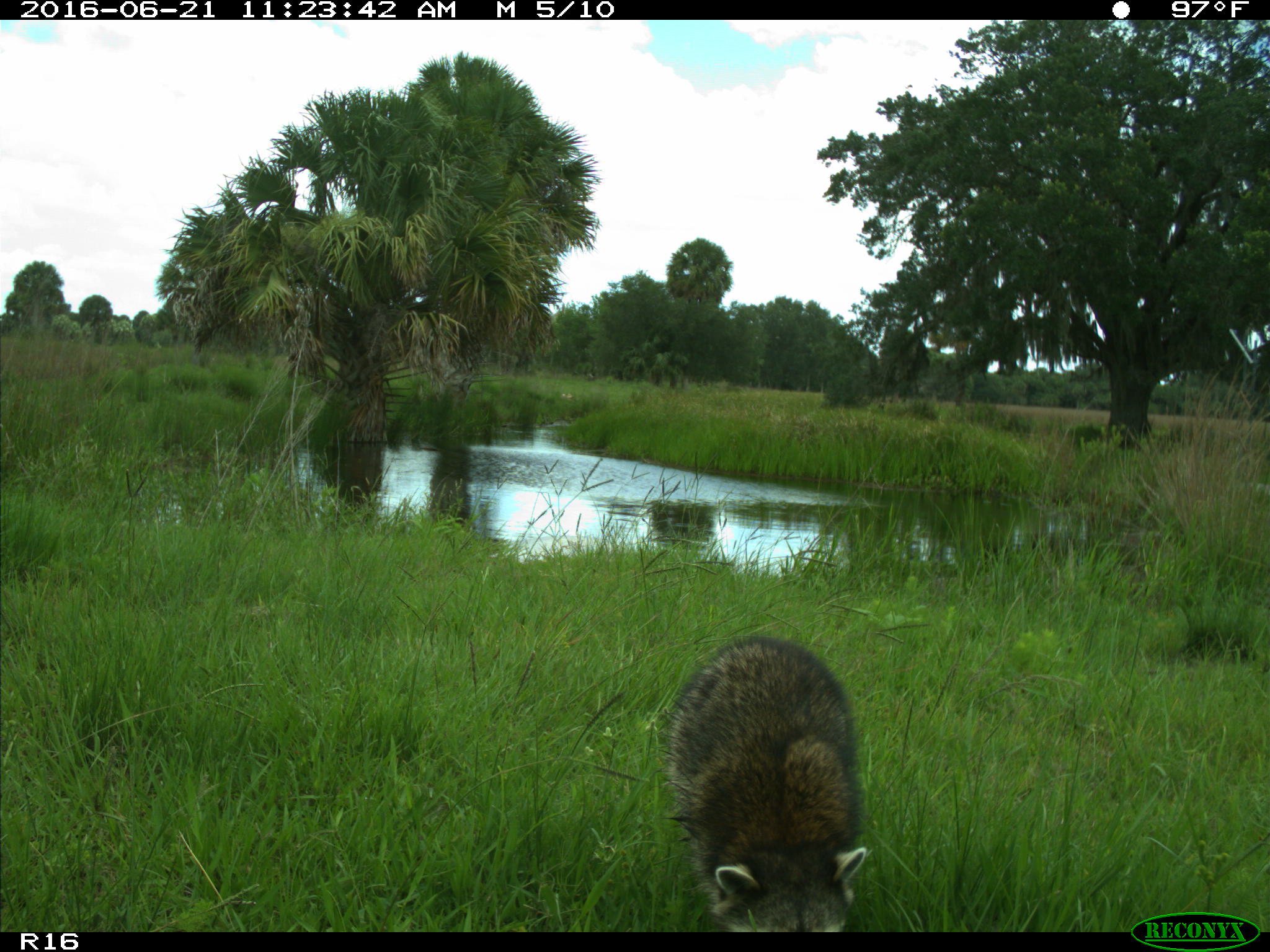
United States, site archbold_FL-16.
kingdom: Animalia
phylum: Chordata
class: Mammalia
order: Carnivora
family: Procyonidae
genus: Procyon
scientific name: Procyon lotor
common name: common raccoon